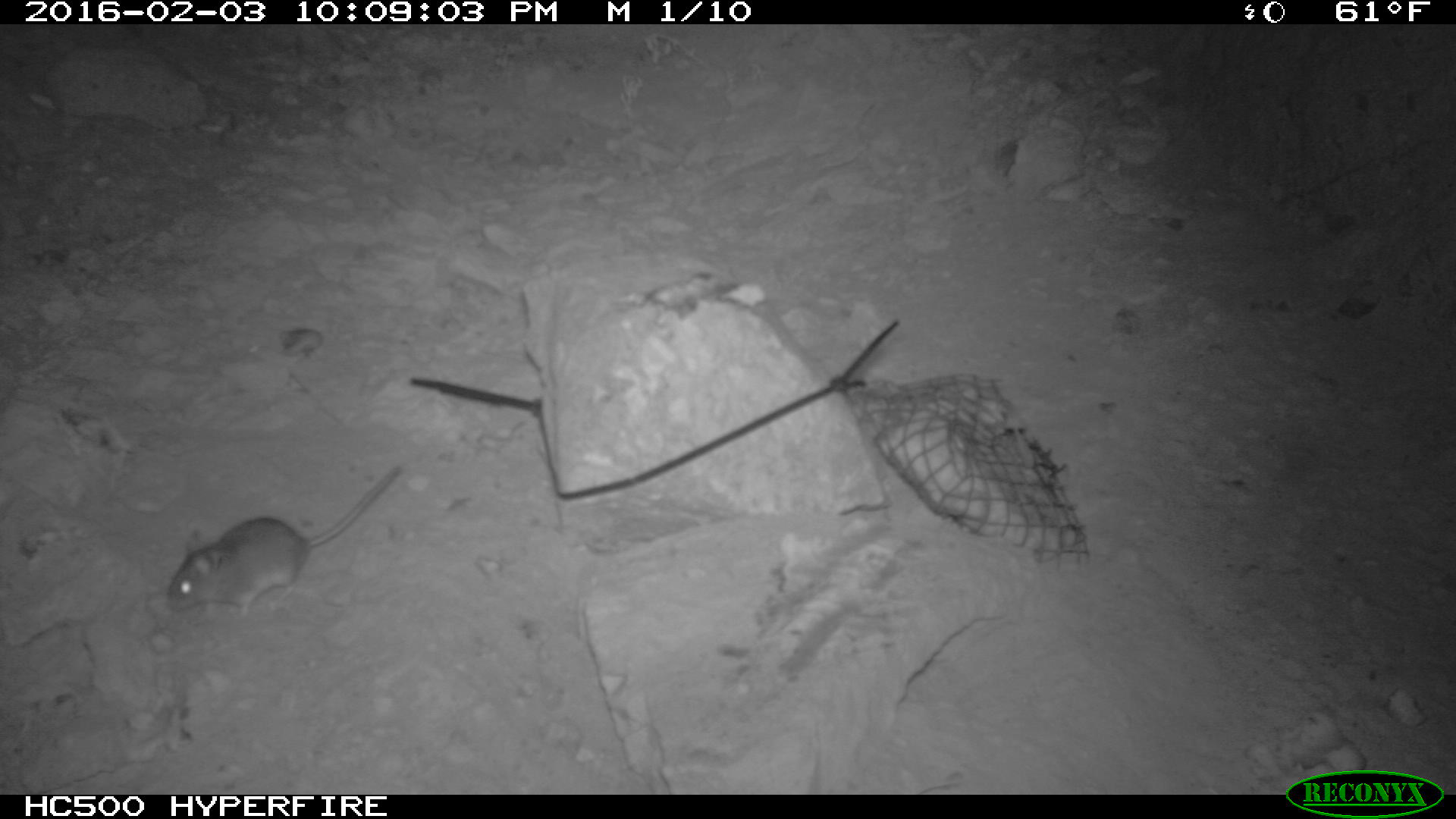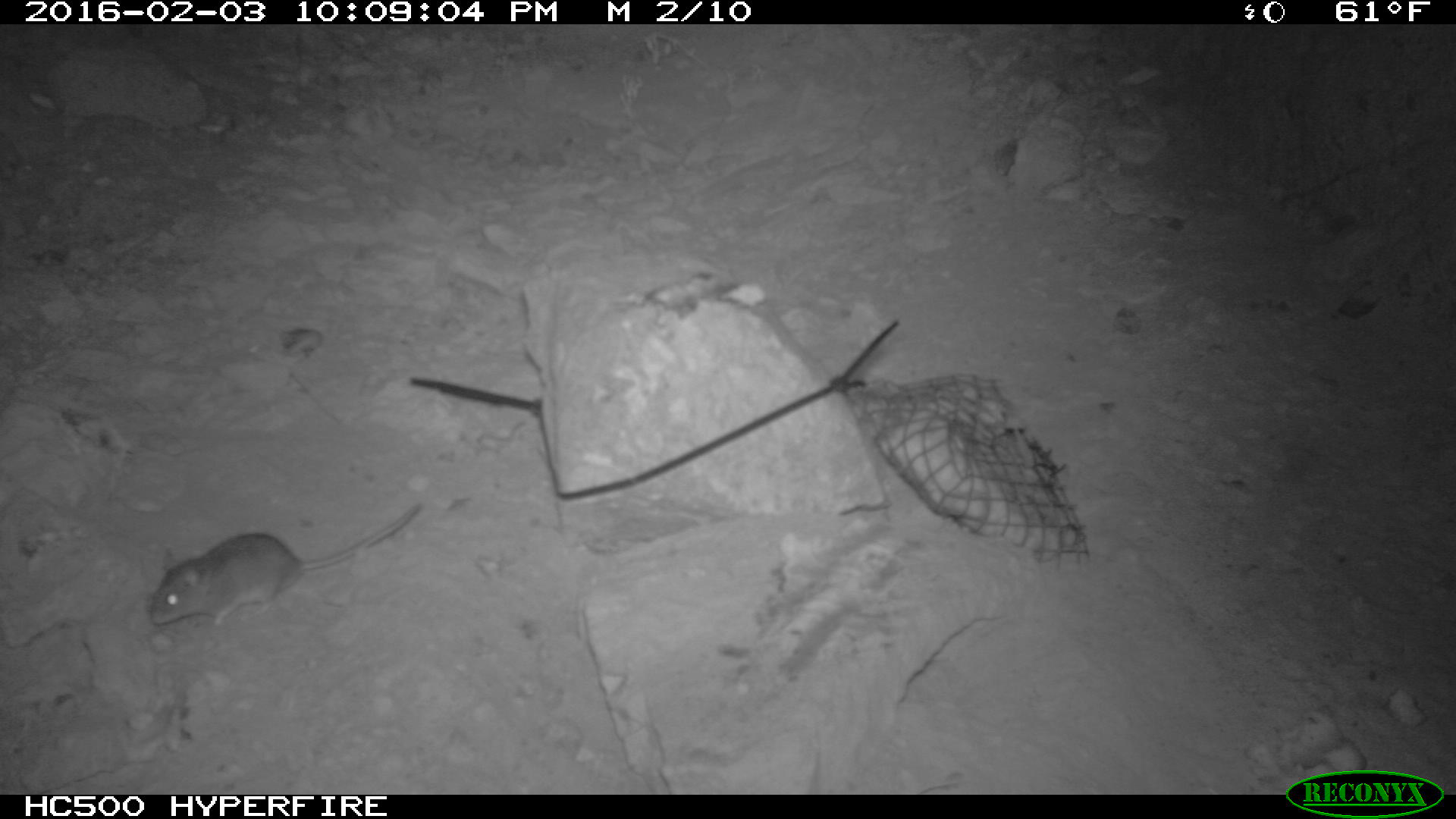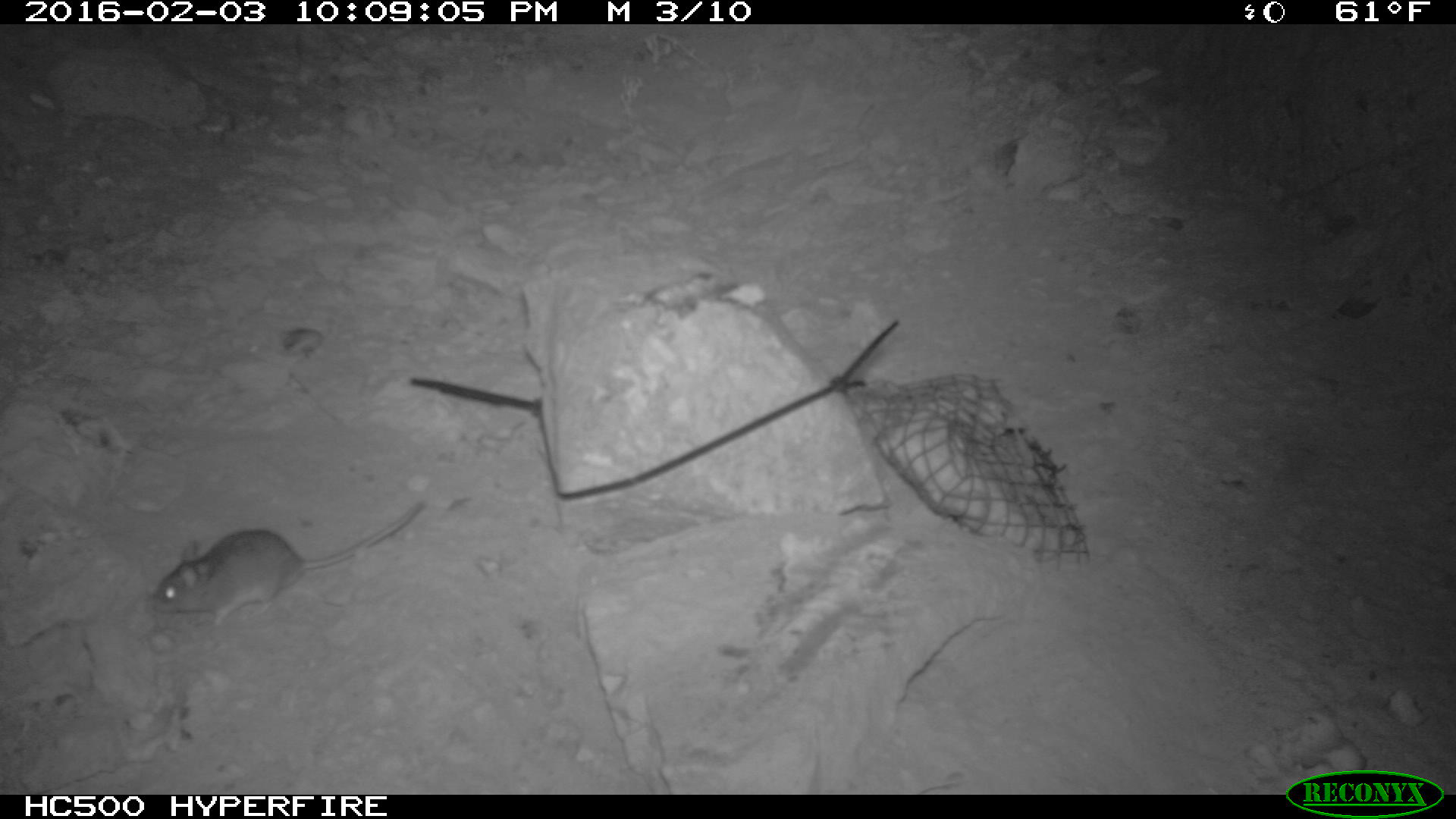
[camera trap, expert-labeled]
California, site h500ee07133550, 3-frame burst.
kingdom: Animalia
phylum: Chordata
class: Mammalia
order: Rodentia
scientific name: Rodentia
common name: rodent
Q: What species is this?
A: Rodent (Rodentia).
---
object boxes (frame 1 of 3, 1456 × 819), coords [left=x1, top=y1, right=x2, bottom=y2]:
rodent: [left=165, top=463, right=401, bottom=617]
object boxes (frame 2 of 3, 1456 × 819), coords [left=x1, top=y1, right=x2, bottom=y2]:
rodent: [left=148, top=499, right=422, bottom=628]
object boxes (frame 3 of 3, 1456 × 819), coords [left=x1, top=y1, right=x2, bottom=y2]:
rodent: [left=152, top=501, right=423, bottom=628]